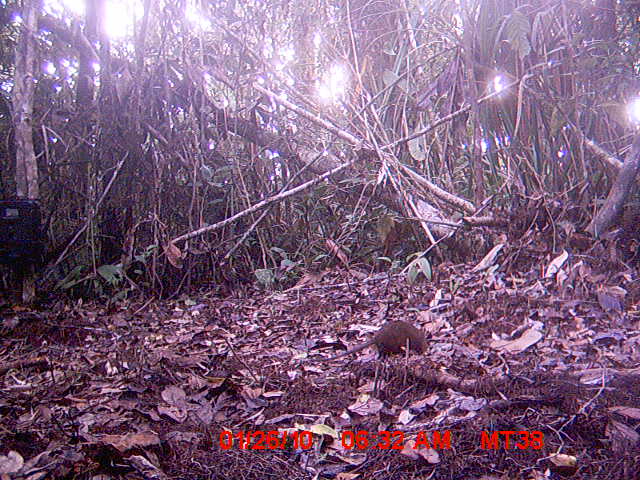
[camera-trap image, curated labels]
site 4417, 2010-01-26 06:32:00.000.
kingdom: Animalia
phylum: Chordata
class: Mammalia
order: Rodentia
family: Nesomyidae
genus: Hypogeomys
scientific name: Hypogeomys antimena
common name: malagasy giant rat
Hypogeomys antimena (malagasy giant rat), count 1.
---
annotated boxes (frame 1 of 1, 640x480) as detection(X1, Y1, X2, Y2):
hypogeomys antimena: detection(309, 319, 432, 362)